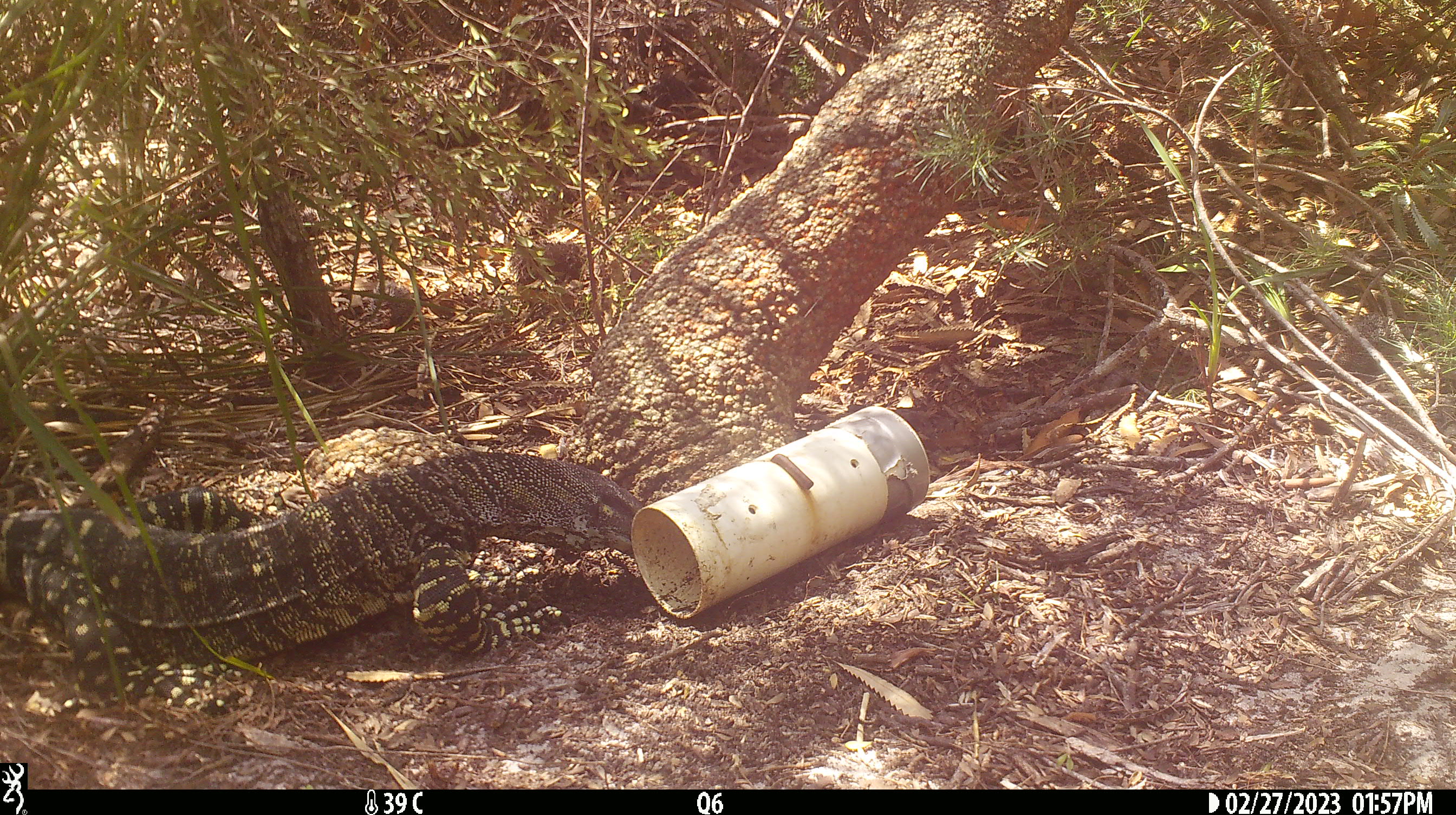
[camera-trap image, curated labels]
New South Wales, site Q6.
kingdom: Animalia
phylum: Chordata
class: Reptilia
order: Squamata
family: Varanidae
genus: Varanus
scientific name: Varanus varius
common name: lace monitor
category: goanna